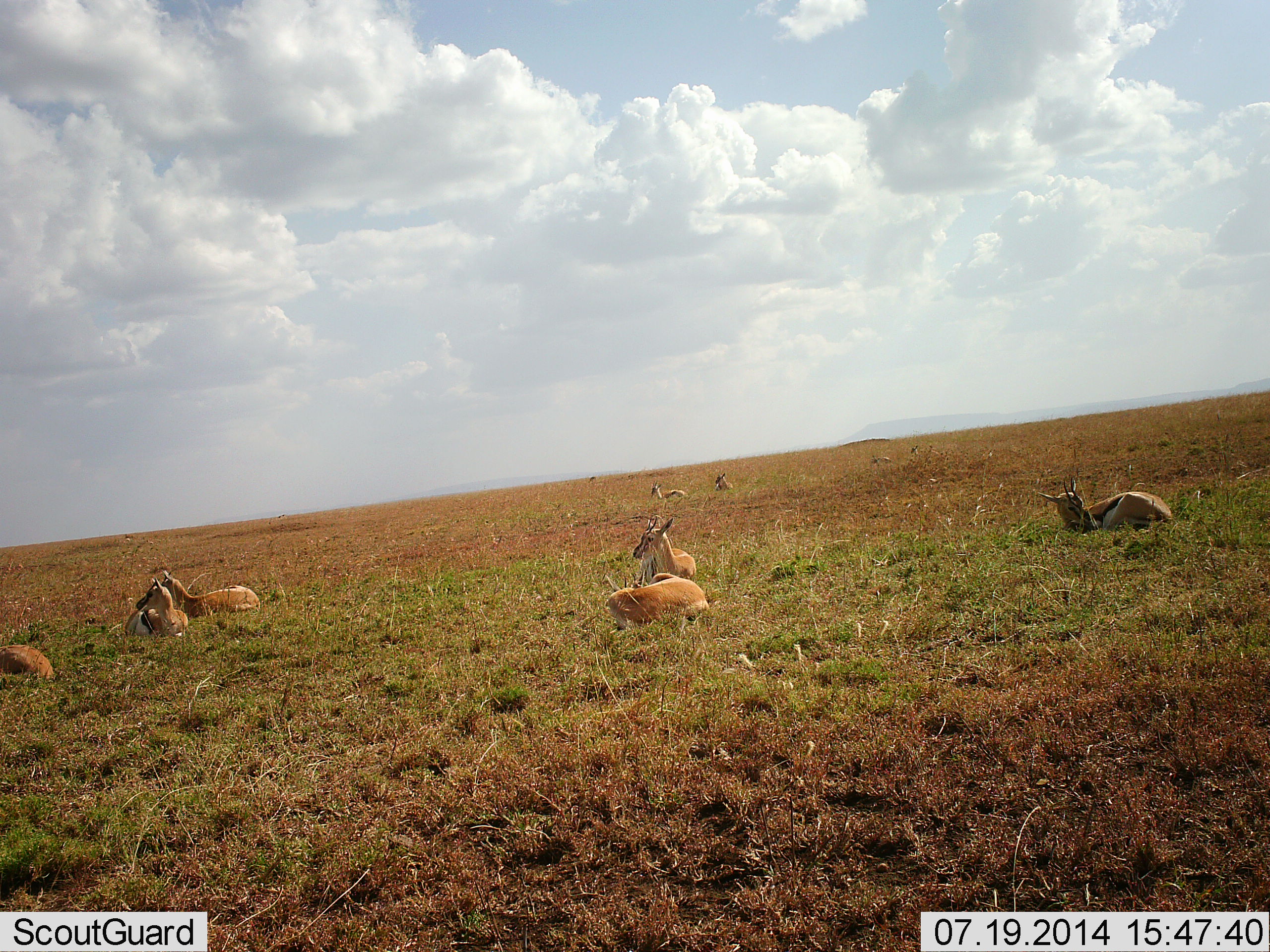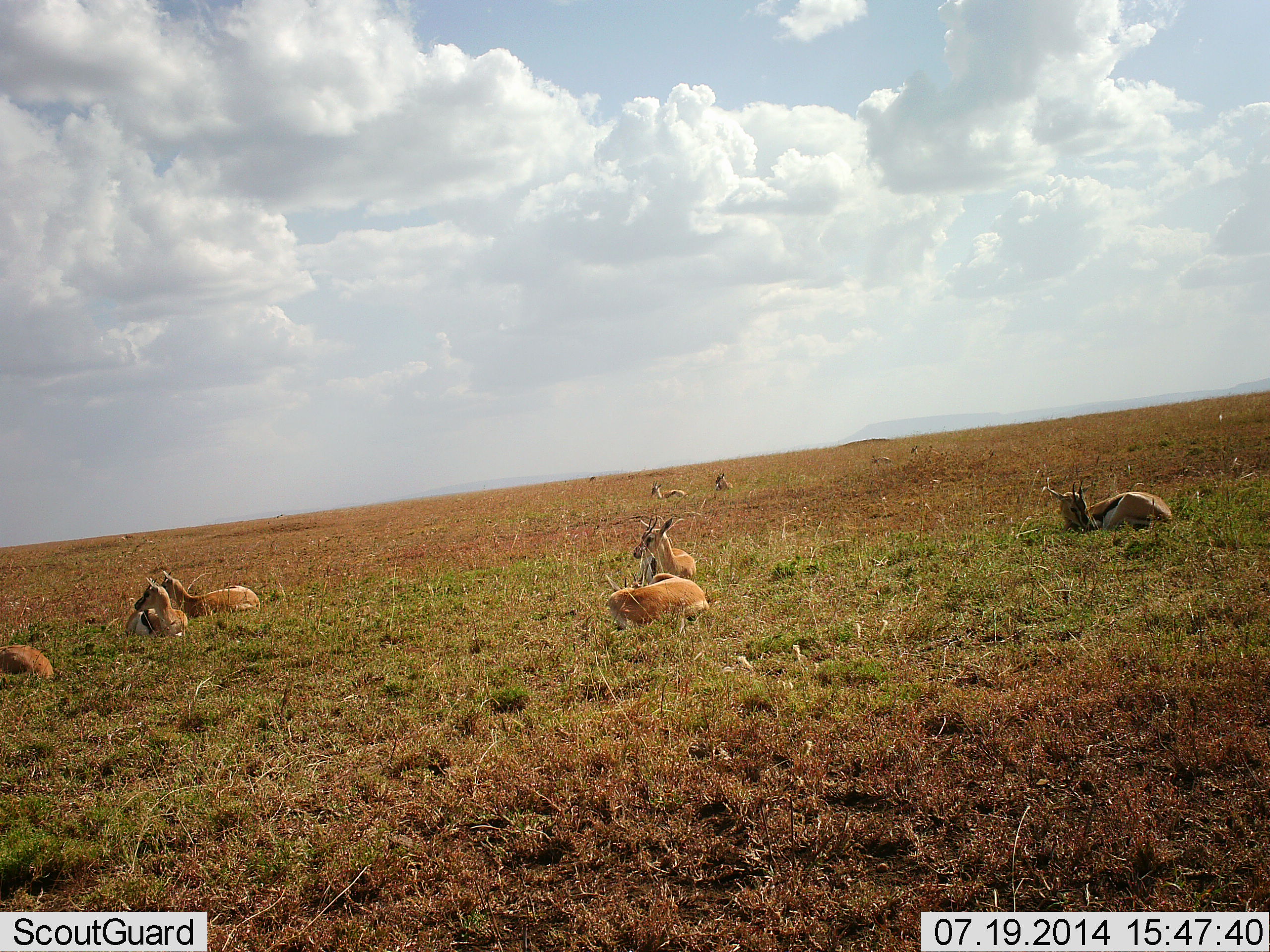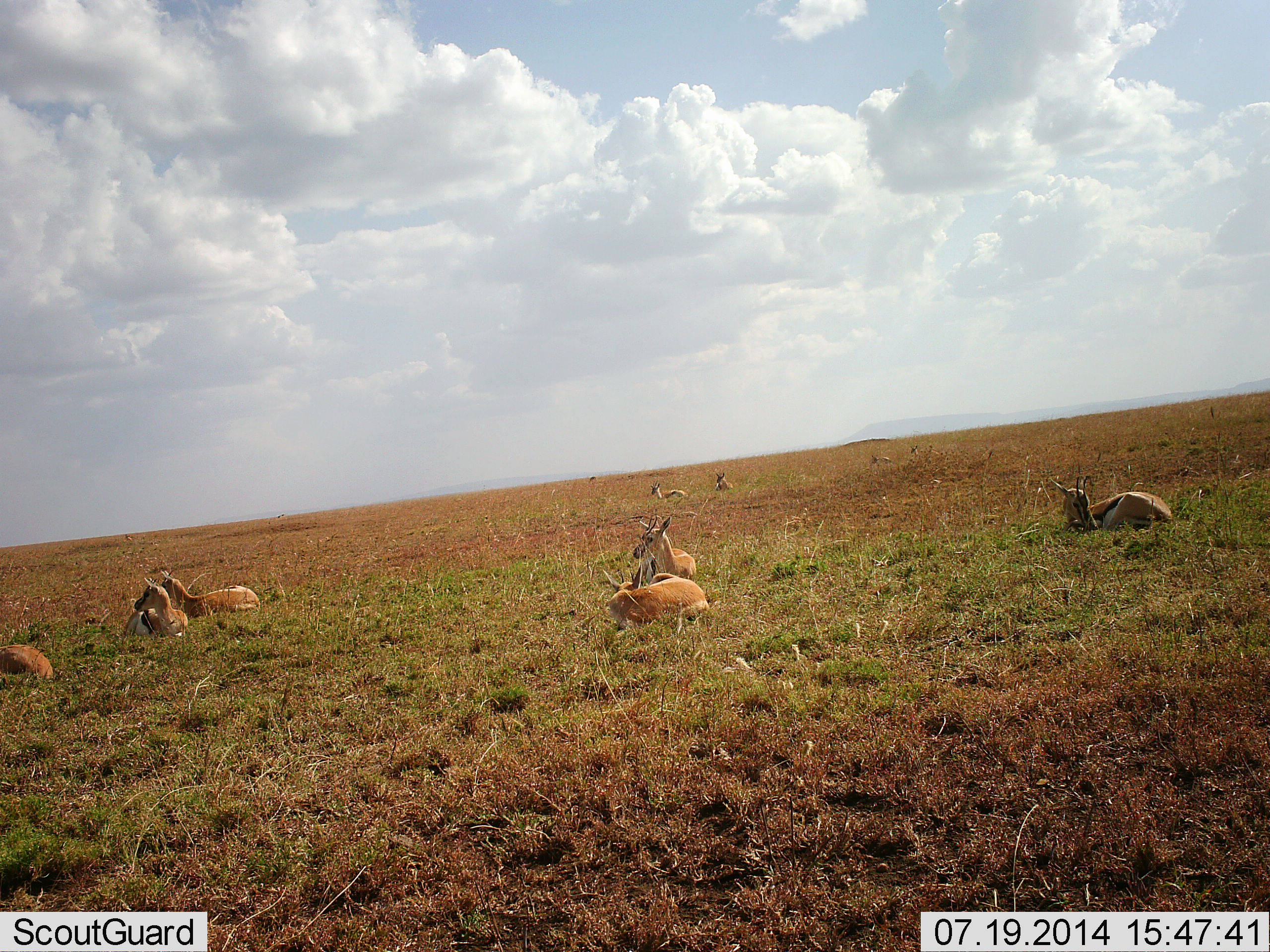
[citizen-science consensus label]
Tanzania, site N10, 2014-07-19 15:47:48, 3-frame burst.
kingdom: Animalia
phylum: Chordata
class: Mammalia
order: Artiodactyla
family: Bovidae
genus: Eudorcas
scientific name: Eudorcas thomsonii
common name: thomson's gazelle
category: gazellethomsons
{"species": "gazellethomsons (thomson's gazelle) (Eudorcas thomsonii)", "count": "8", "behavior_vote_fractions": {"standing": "0%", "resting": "100%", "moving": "0%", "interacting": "0%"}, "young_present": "0%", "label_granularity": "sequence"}